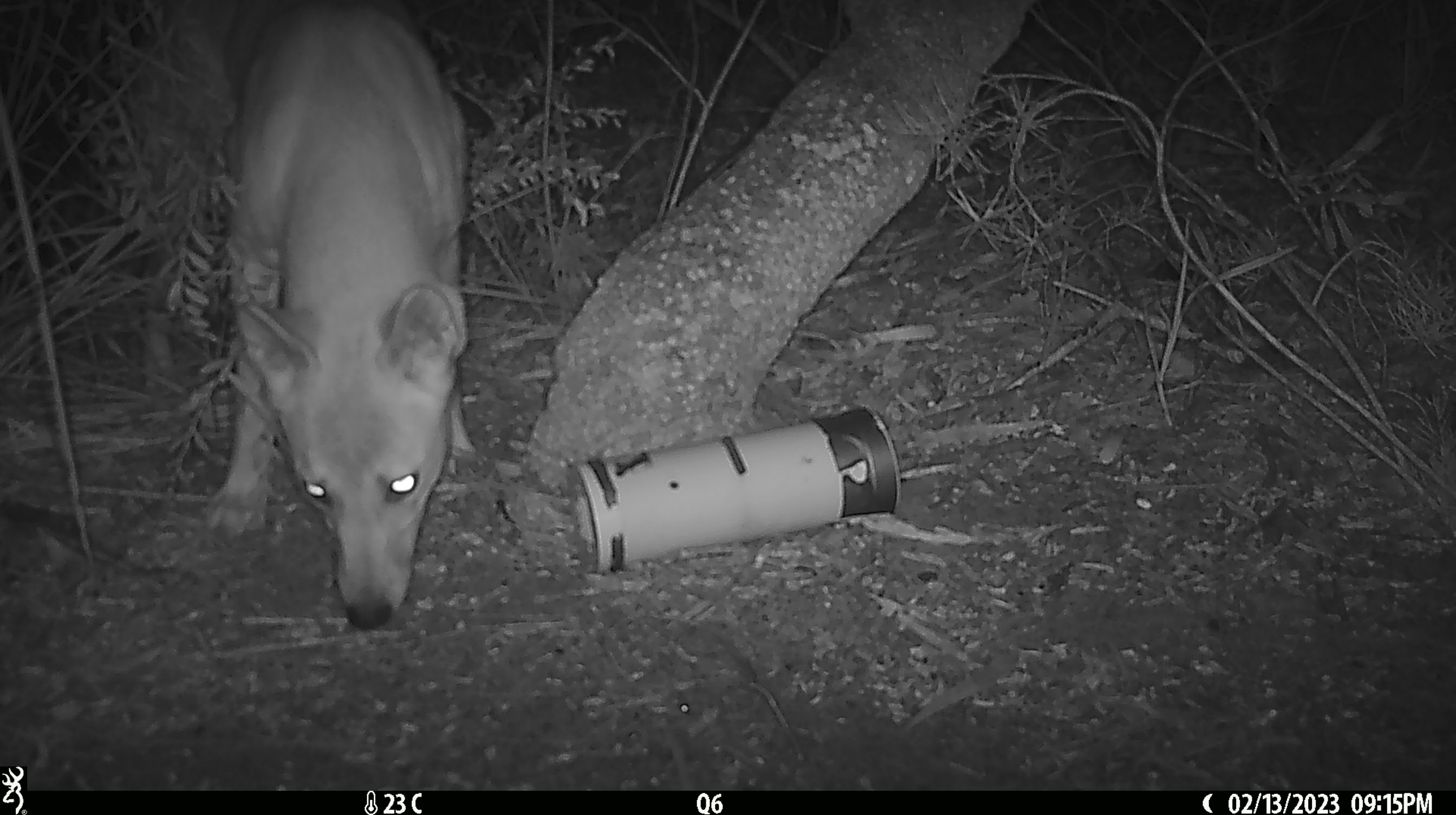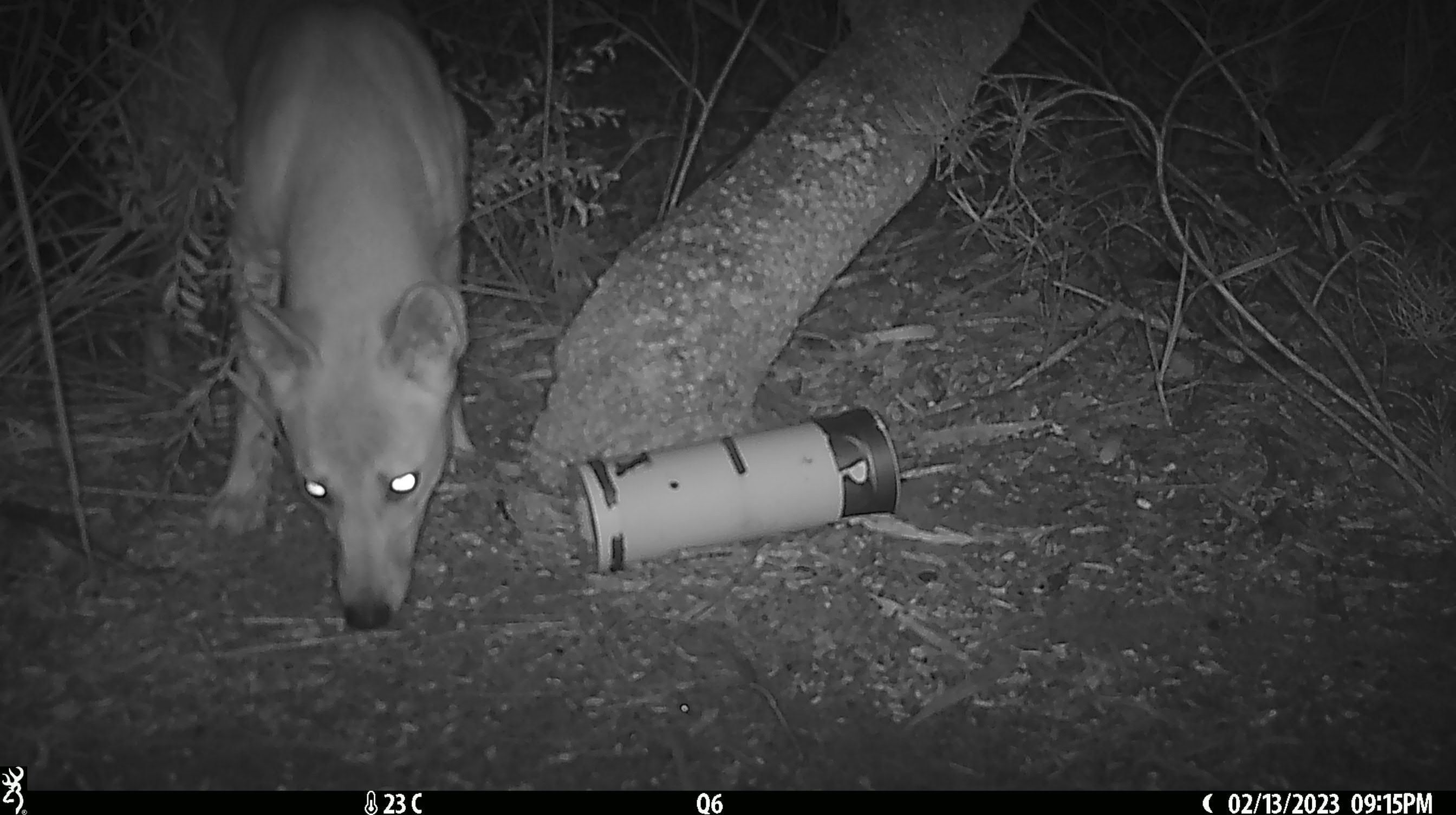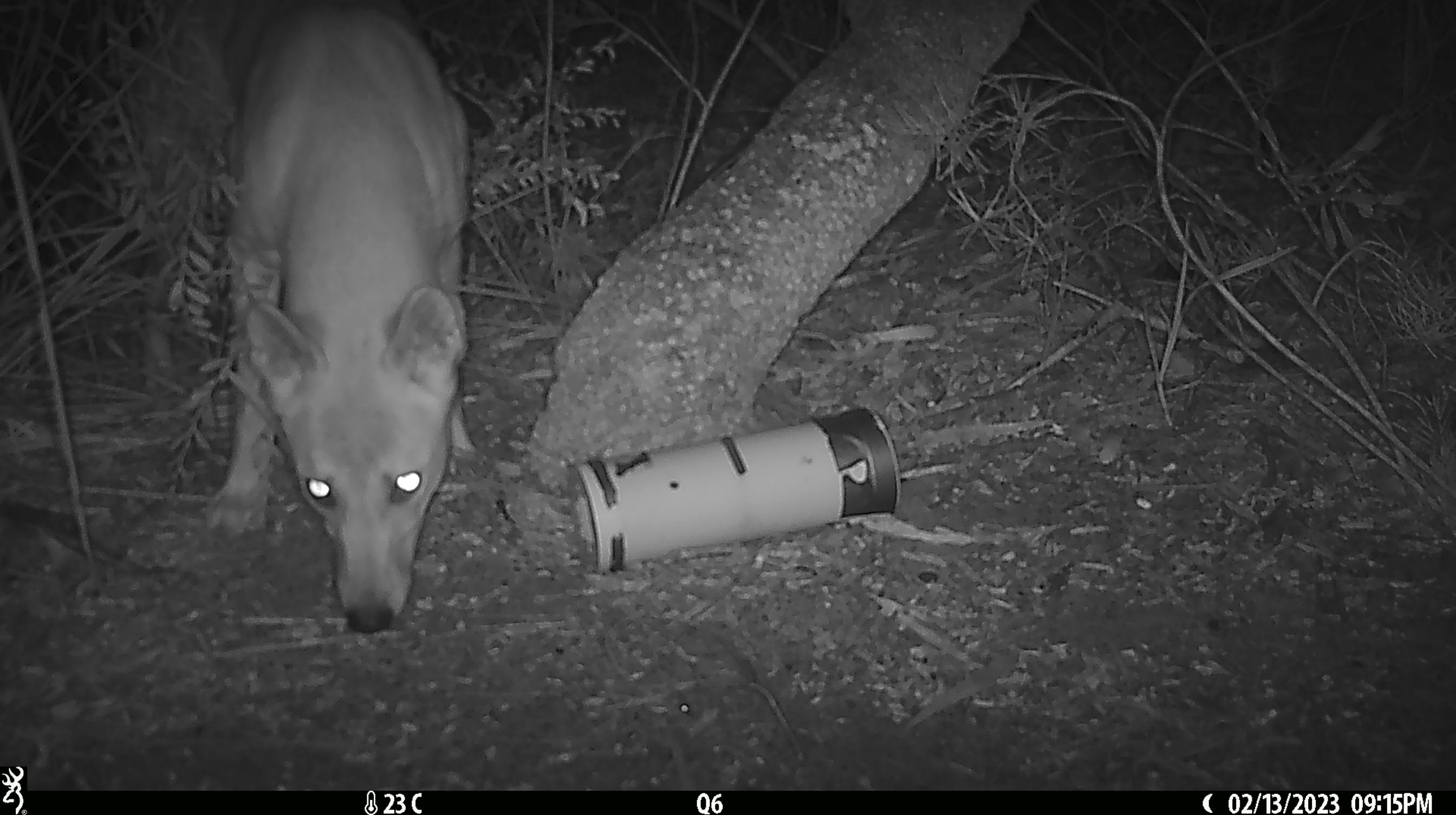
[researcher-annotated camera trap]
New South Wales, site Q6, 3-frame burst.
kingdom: Animalia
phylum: Chordata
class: Mammalia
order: Carnivora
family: Canidae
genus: Canis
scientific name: Canis familiaris dingo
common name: dingo